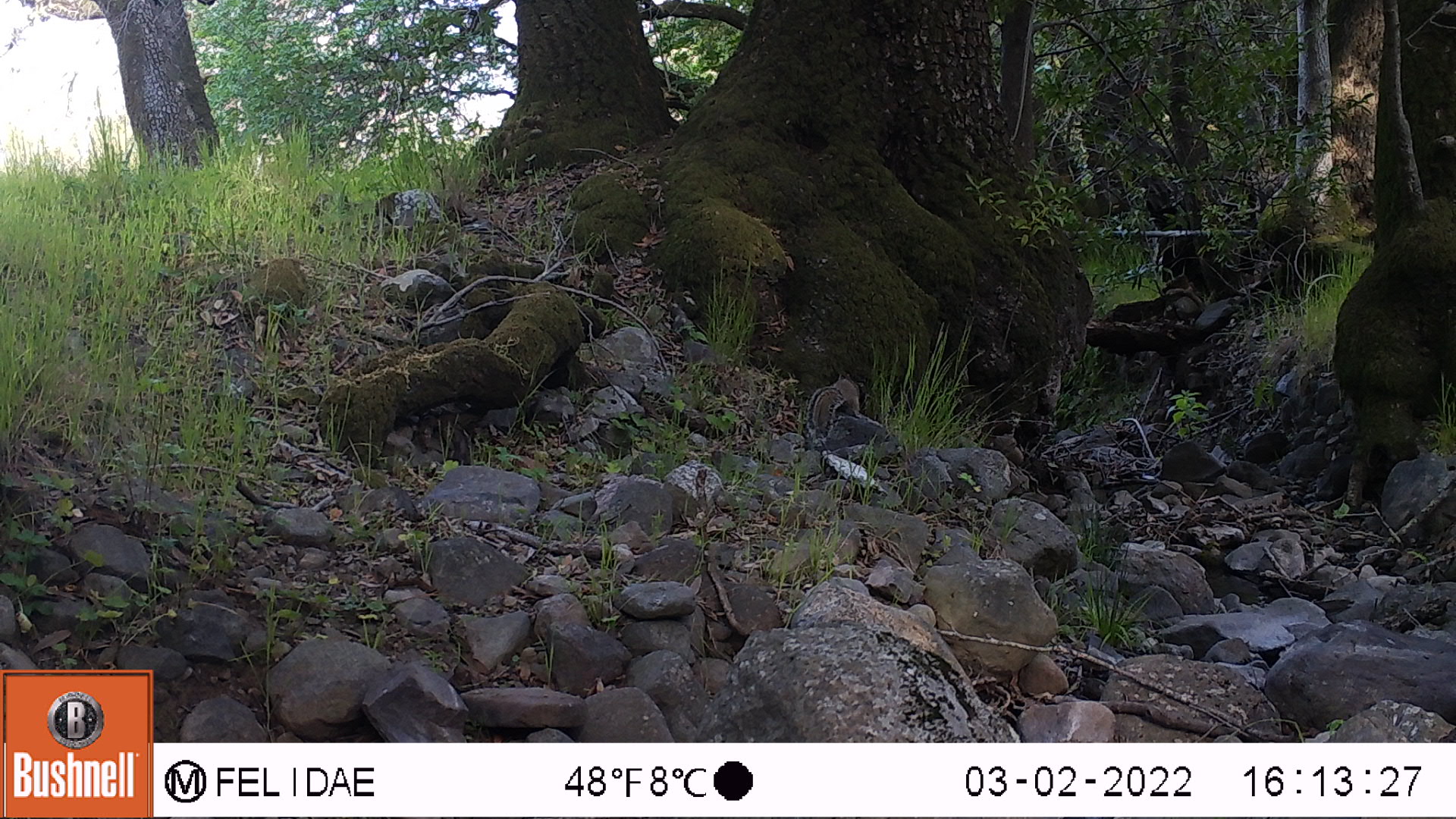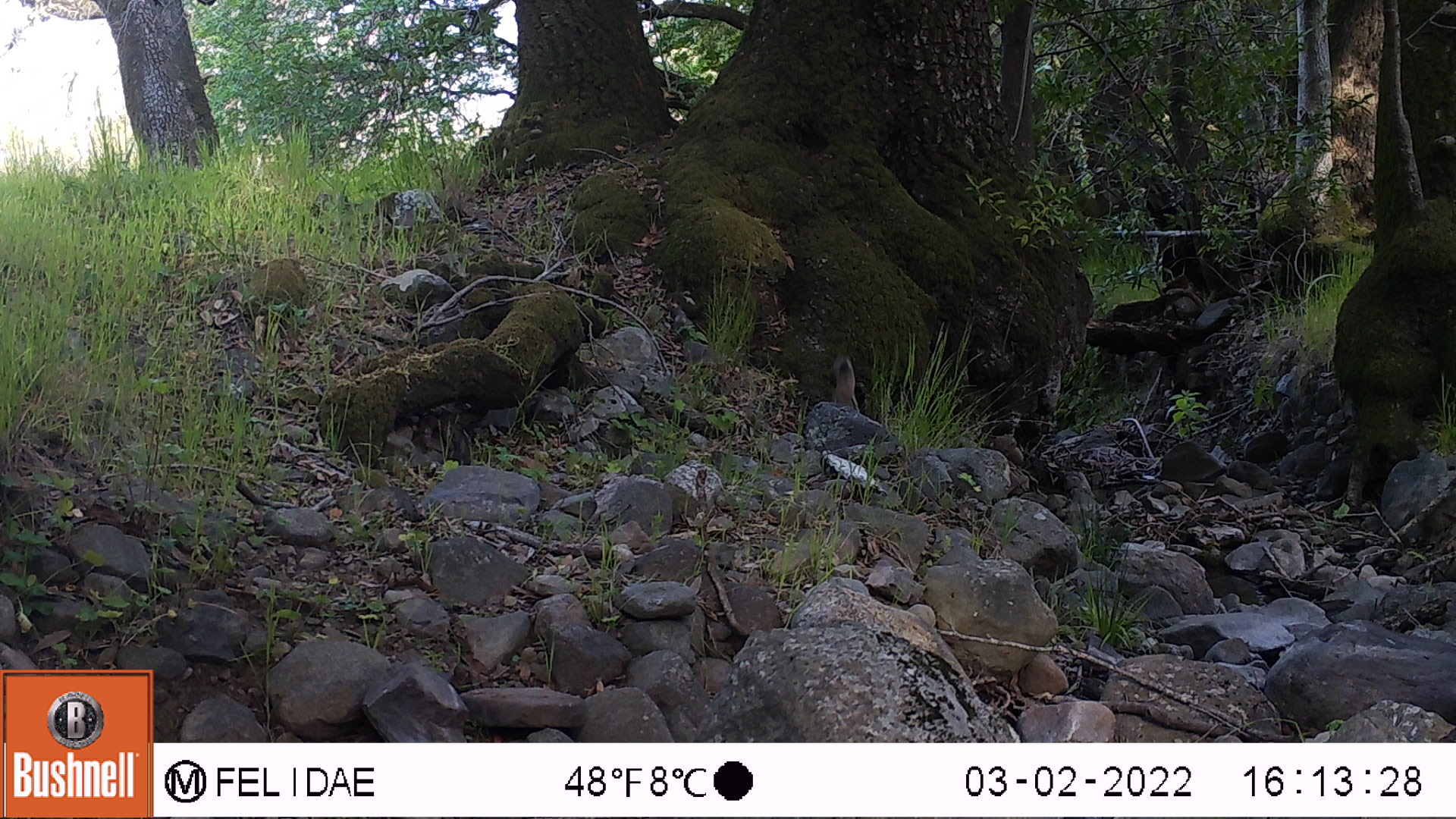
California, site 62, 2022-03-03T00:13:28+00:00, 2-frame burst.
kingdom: Animalia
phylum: Chordata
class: Mammalia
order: Rodentia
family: Sciuridae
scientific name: Sciuridae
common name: squirrel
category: unknown squirrel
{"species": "unknown squirrel (squirrel) (Sciuridae)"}